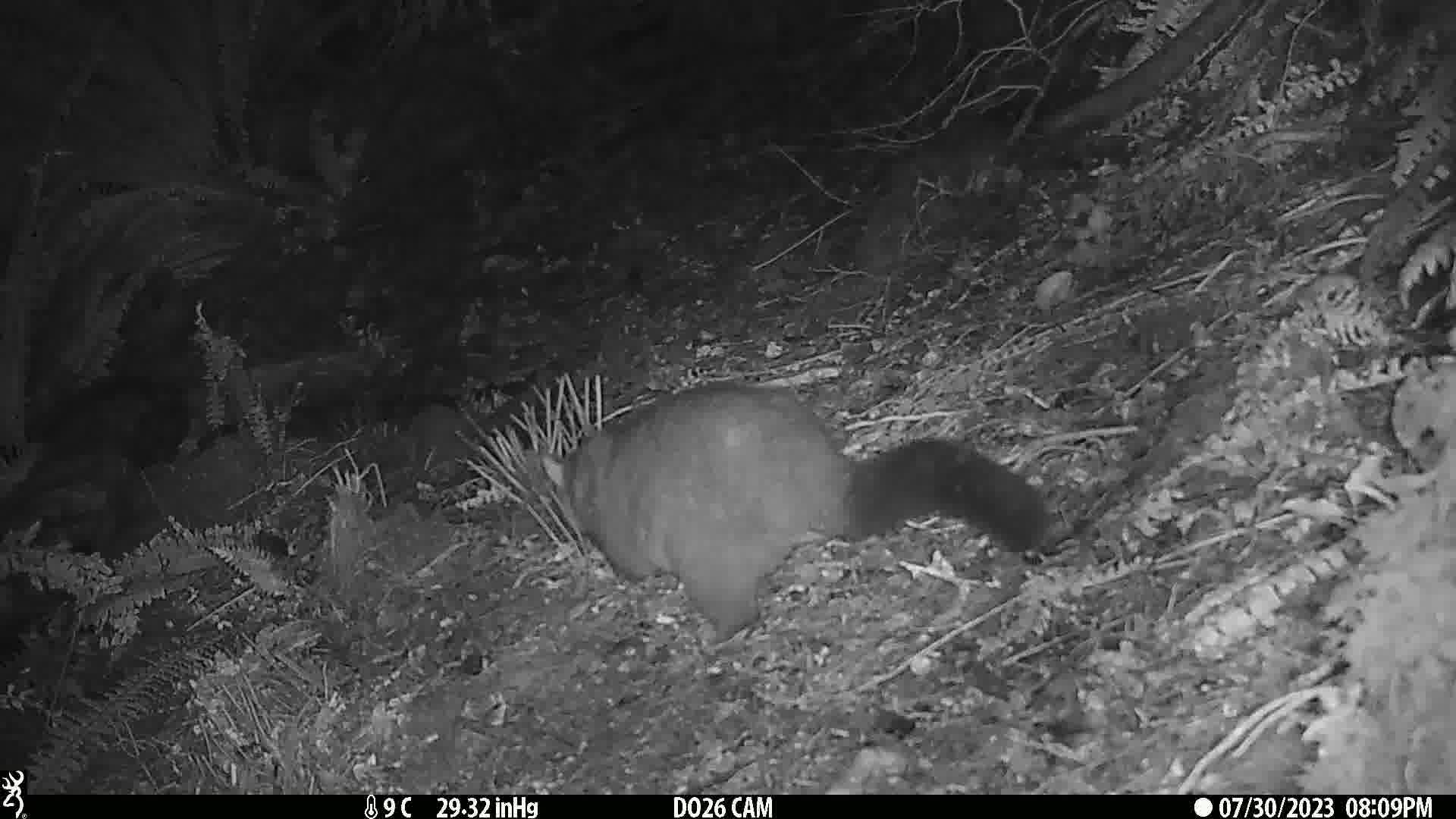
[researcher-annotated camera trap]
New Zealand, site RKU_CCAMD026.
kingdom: Animalia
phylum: Chordata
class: Mammalia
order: Diprotodontia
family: Phalangeridae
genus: Trichosurus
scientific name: Trichosurus vulpecula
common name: common brushtail possum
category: possum